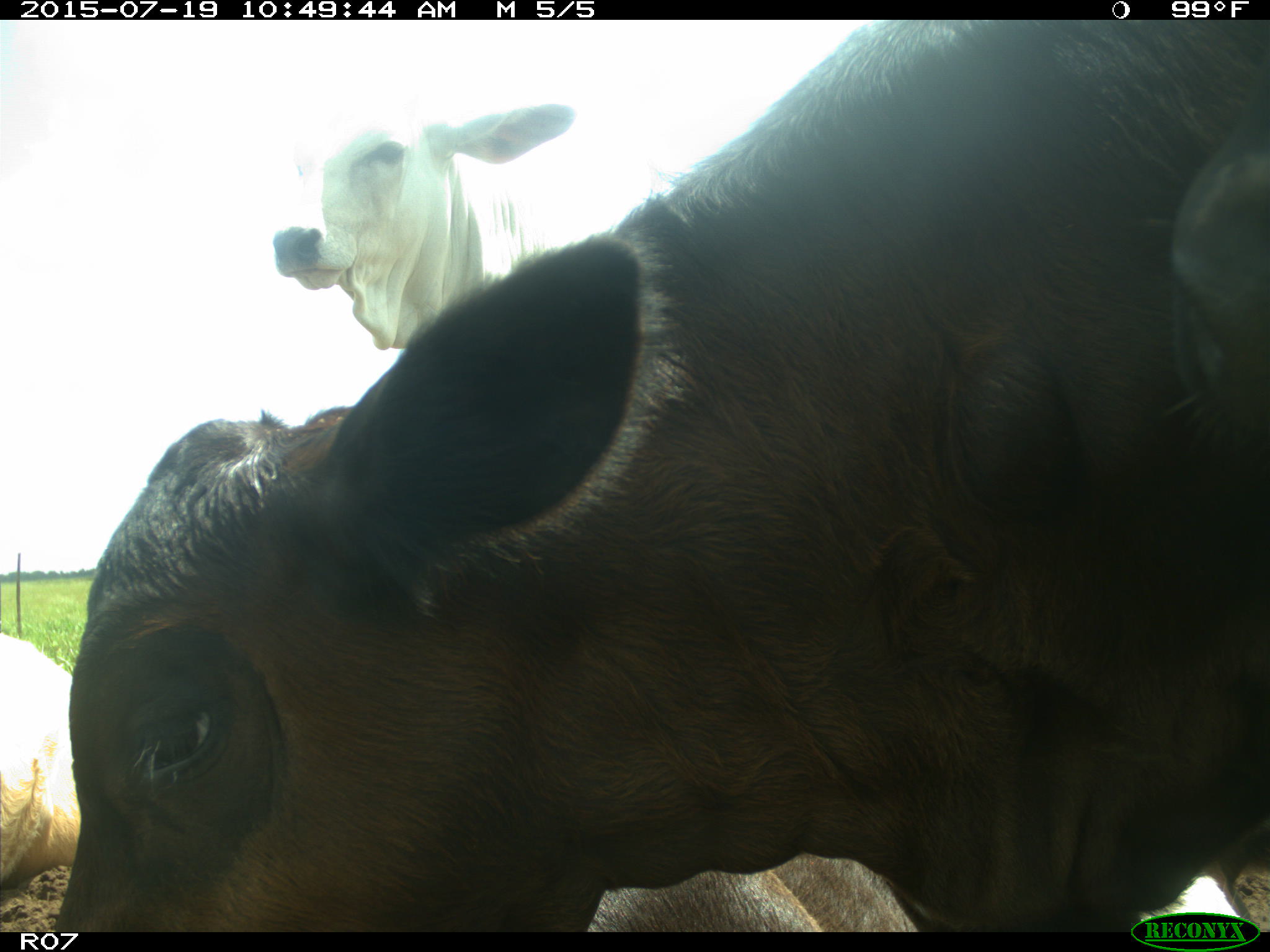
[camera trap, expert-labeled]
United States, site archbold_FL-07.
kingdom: Animalia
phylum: Chordata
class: Mammalia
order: Artiodactyla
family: Bovidae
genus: Bos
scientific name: Bos taurus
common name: domestic cow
Bos taurus (domestic cow).